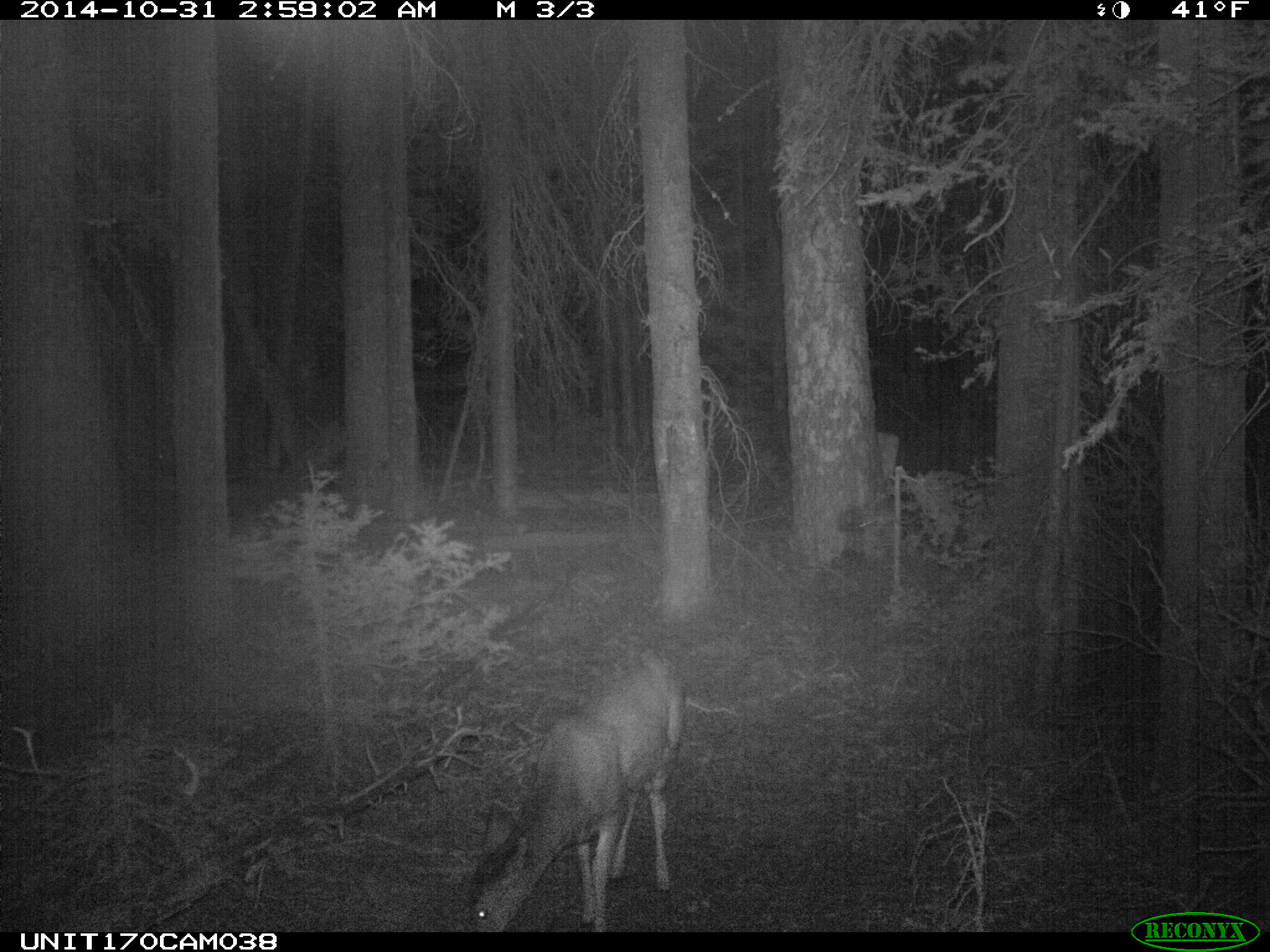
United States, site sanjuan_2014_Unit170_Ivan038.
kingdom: Animalia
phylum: Chordata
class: Mammalia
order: Artiodactyla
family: Cervidae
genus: Odocoileus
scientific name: Odocoileus hemionus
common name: mule deer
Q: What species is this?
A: Odocoileus hemionus (mule deer).